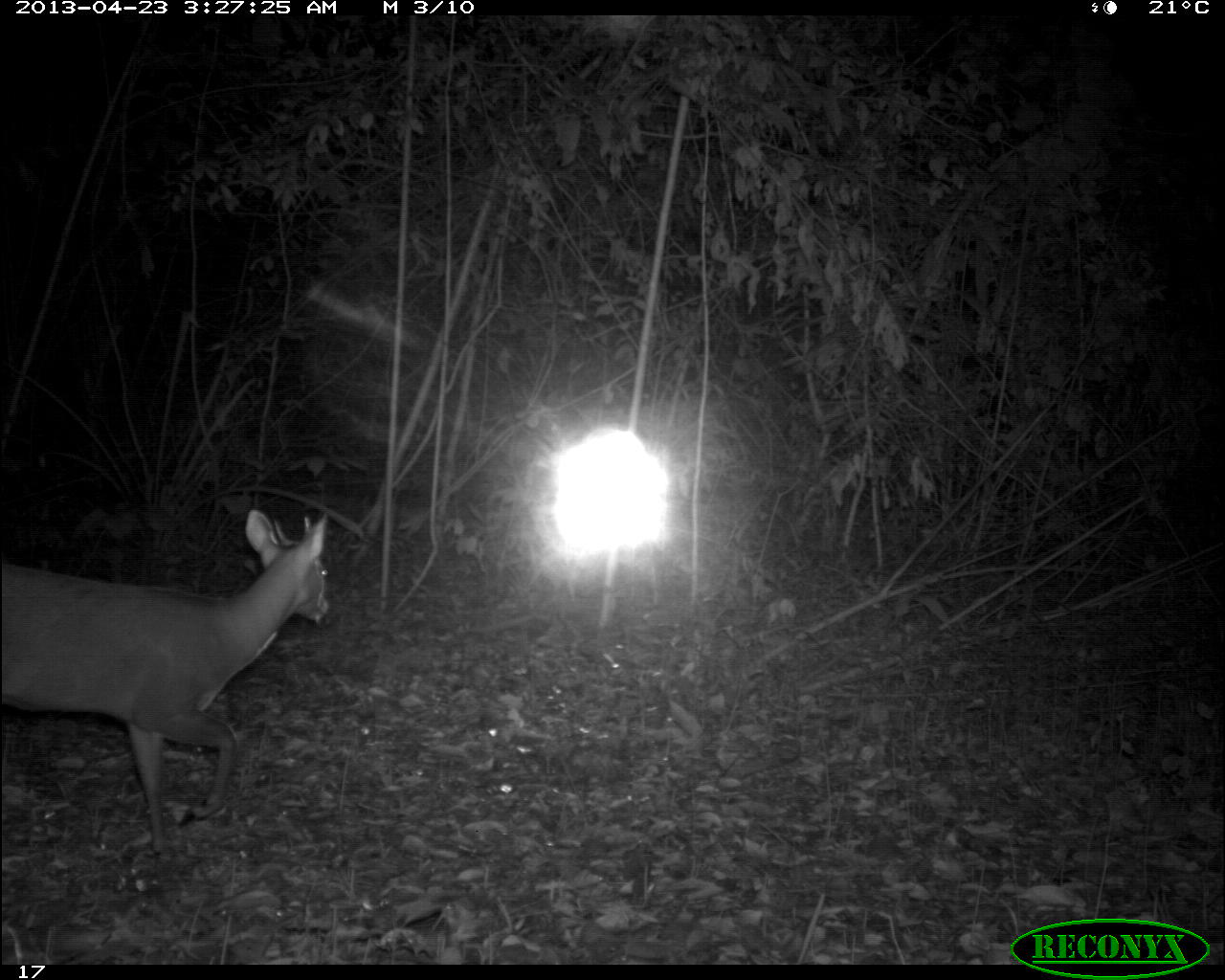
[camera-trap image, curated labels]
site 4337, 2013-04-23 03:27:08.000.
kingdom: Animalia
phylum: Chordata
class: Mammalia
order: Artiodactyla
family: Cervidae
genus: Mazama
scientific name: Mazama temama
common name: central american red brocket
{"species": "Mazama temama (central american red brocket)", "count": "1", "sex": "male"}